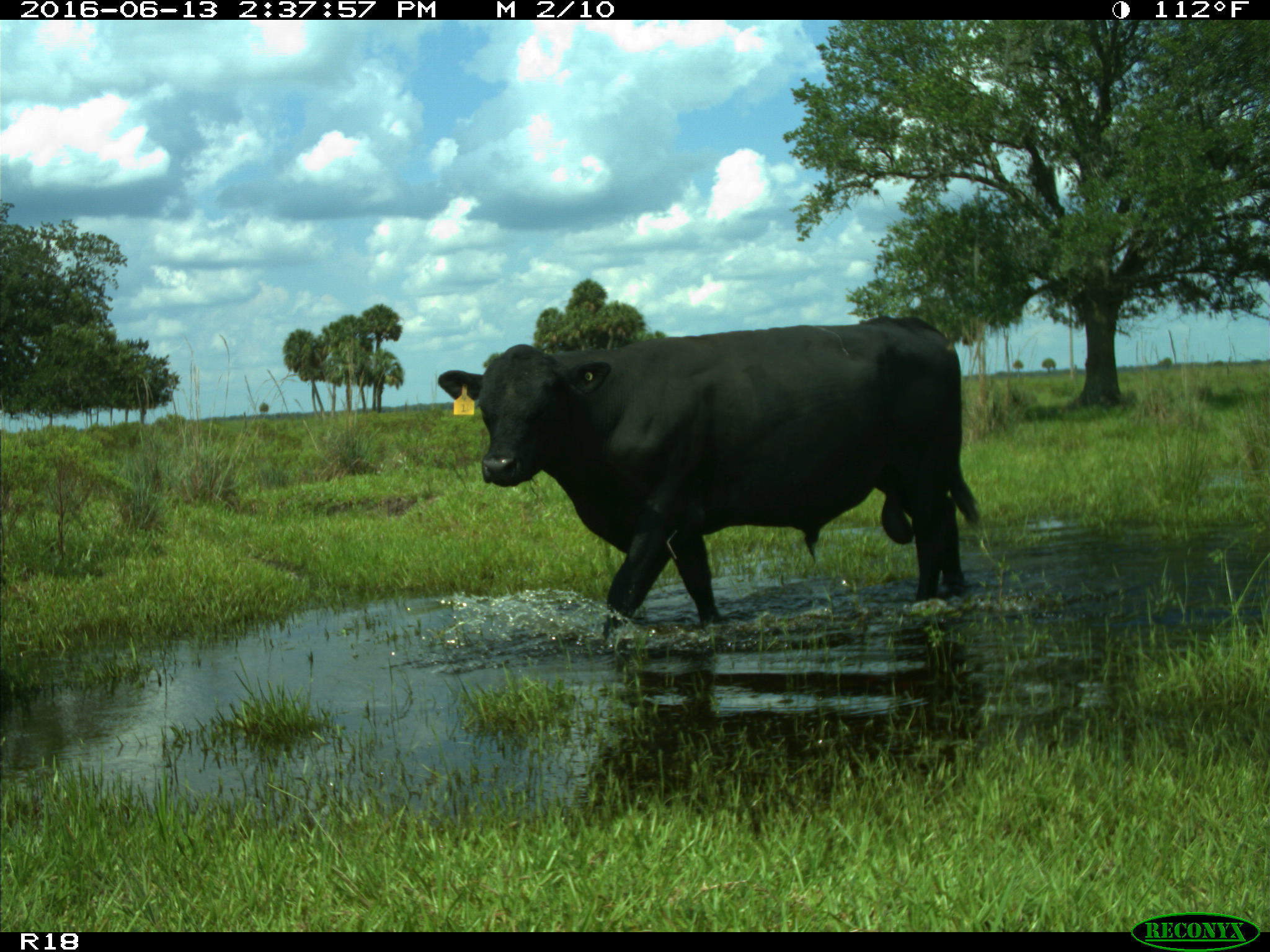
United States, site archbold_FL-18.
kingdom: Animalia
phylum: Chordata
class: Mammalia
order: Artiodactyla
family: Bovidae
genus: Bos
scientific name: Bos taurus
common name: domestic cow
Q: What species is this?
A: Bos taurus (domestic cow).